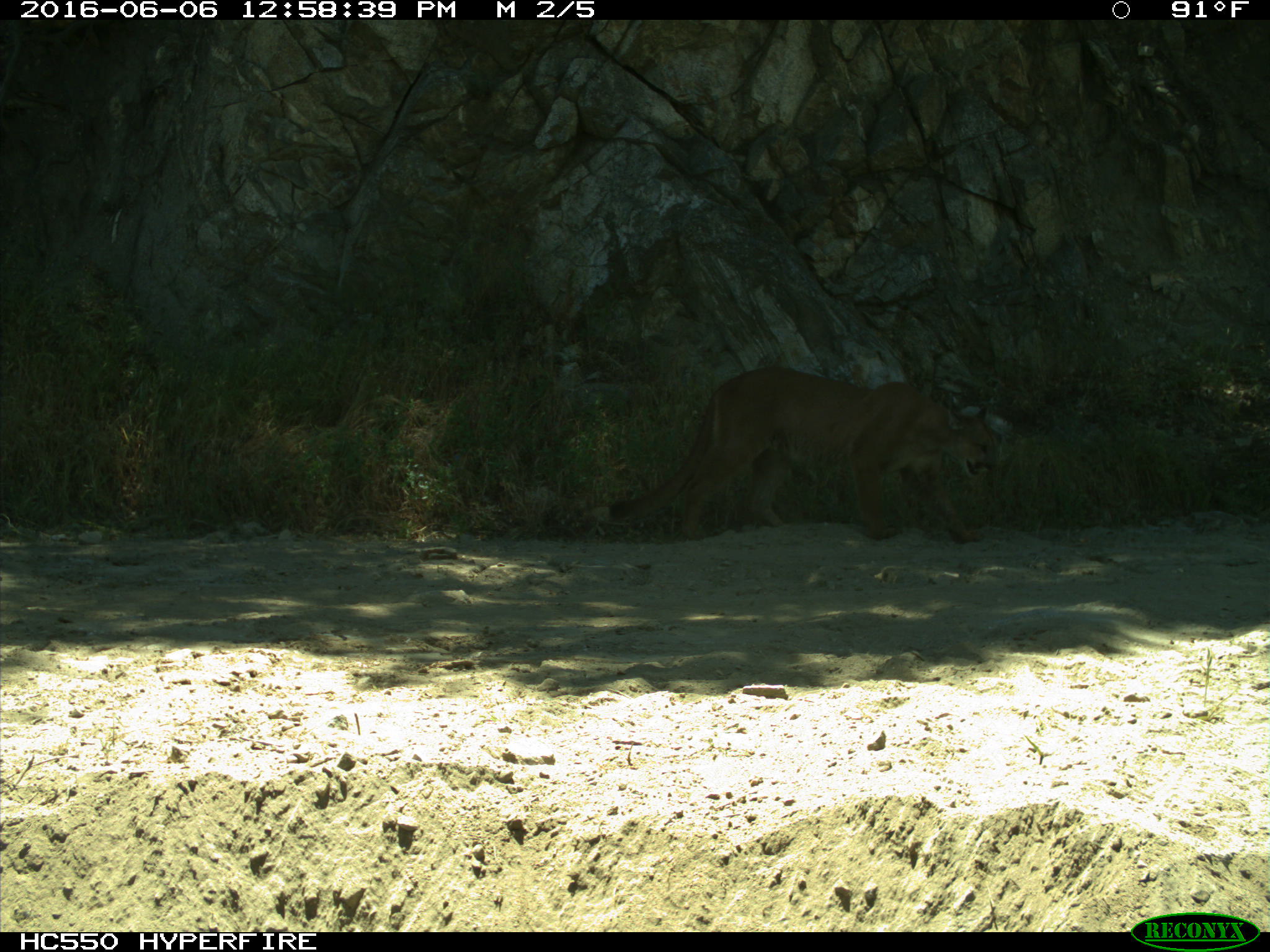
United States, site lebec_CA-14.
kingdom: Animalia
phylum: Chordata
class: Mammalia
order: Carnivora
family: Felidae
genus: Puma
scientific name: Puma concolor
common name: mountain lion